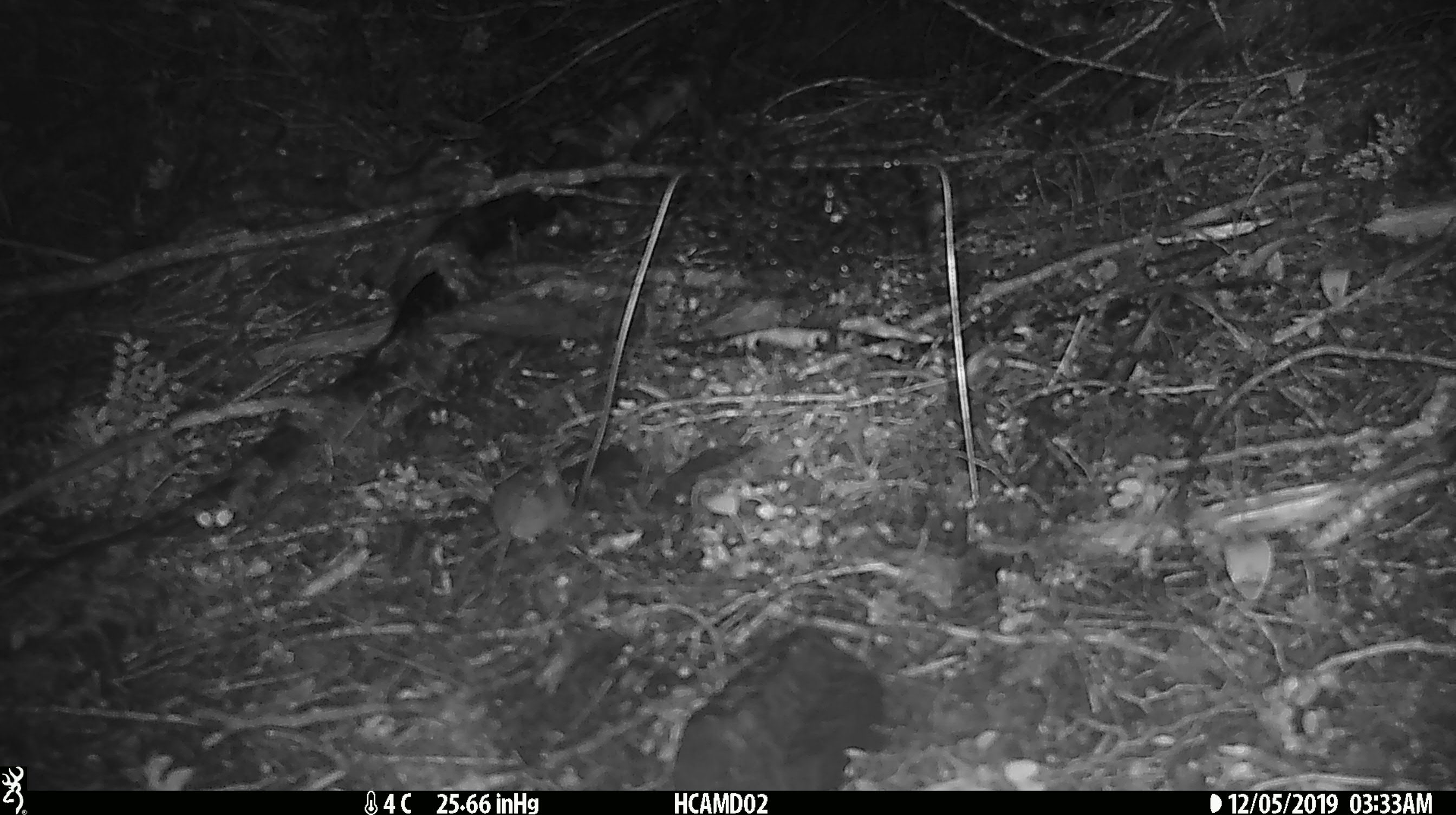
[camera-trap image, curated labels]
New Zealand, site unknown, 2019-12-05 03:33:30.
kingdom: Animalia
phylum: Chordata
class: Mammalia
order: Rodentia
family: Muridae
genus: Mus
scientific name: Mus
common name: mouse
Mouse (Mus).